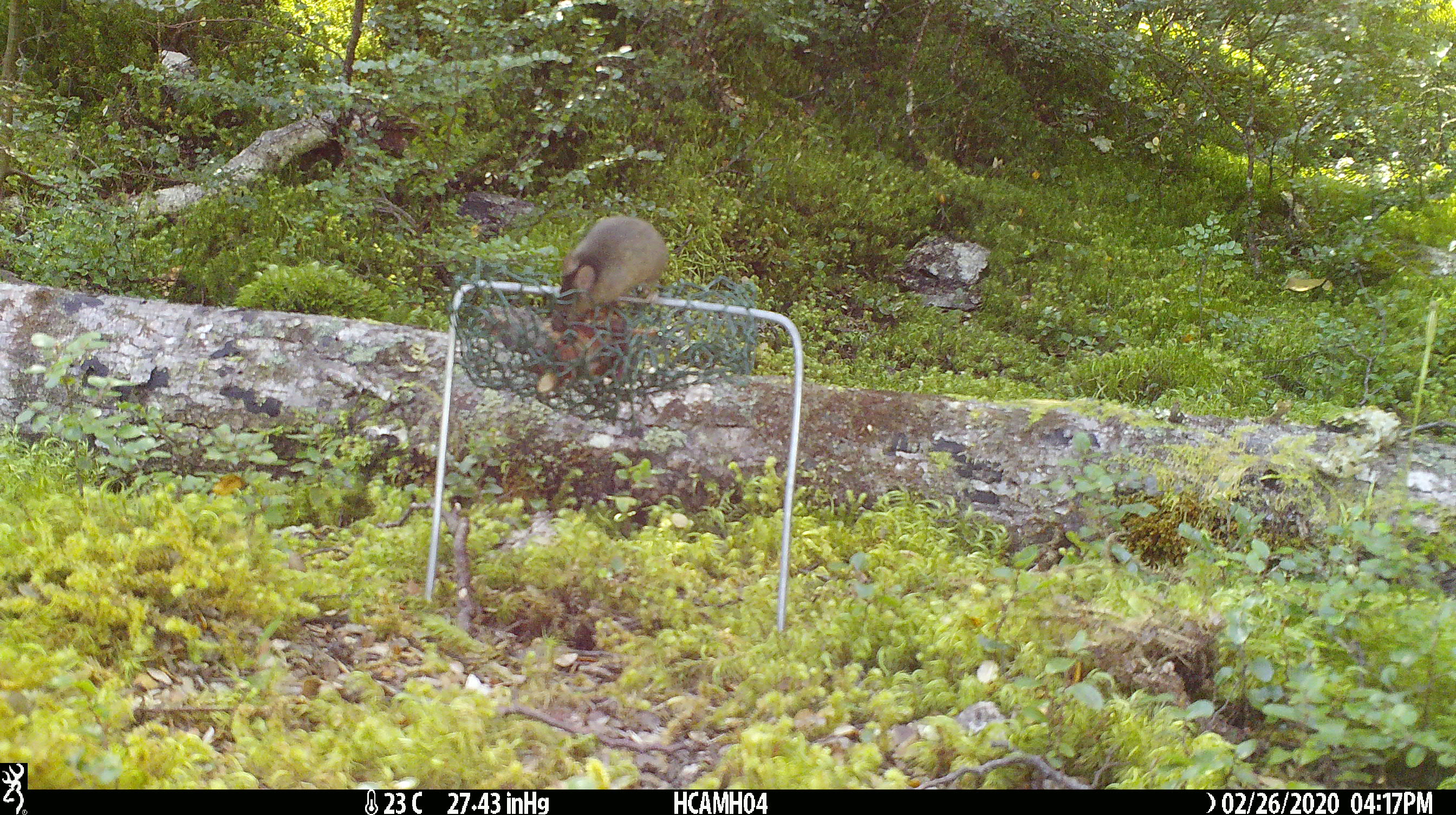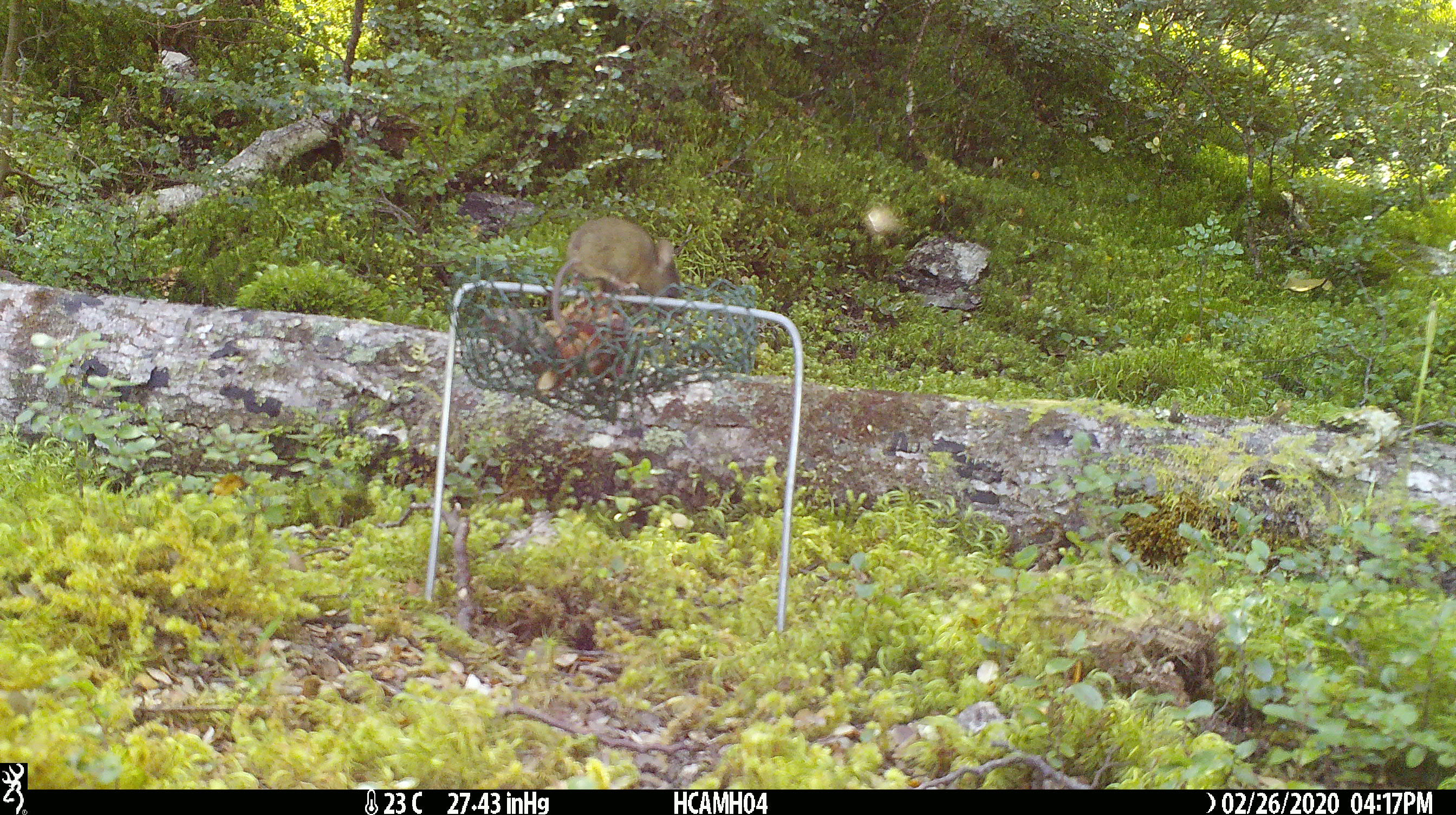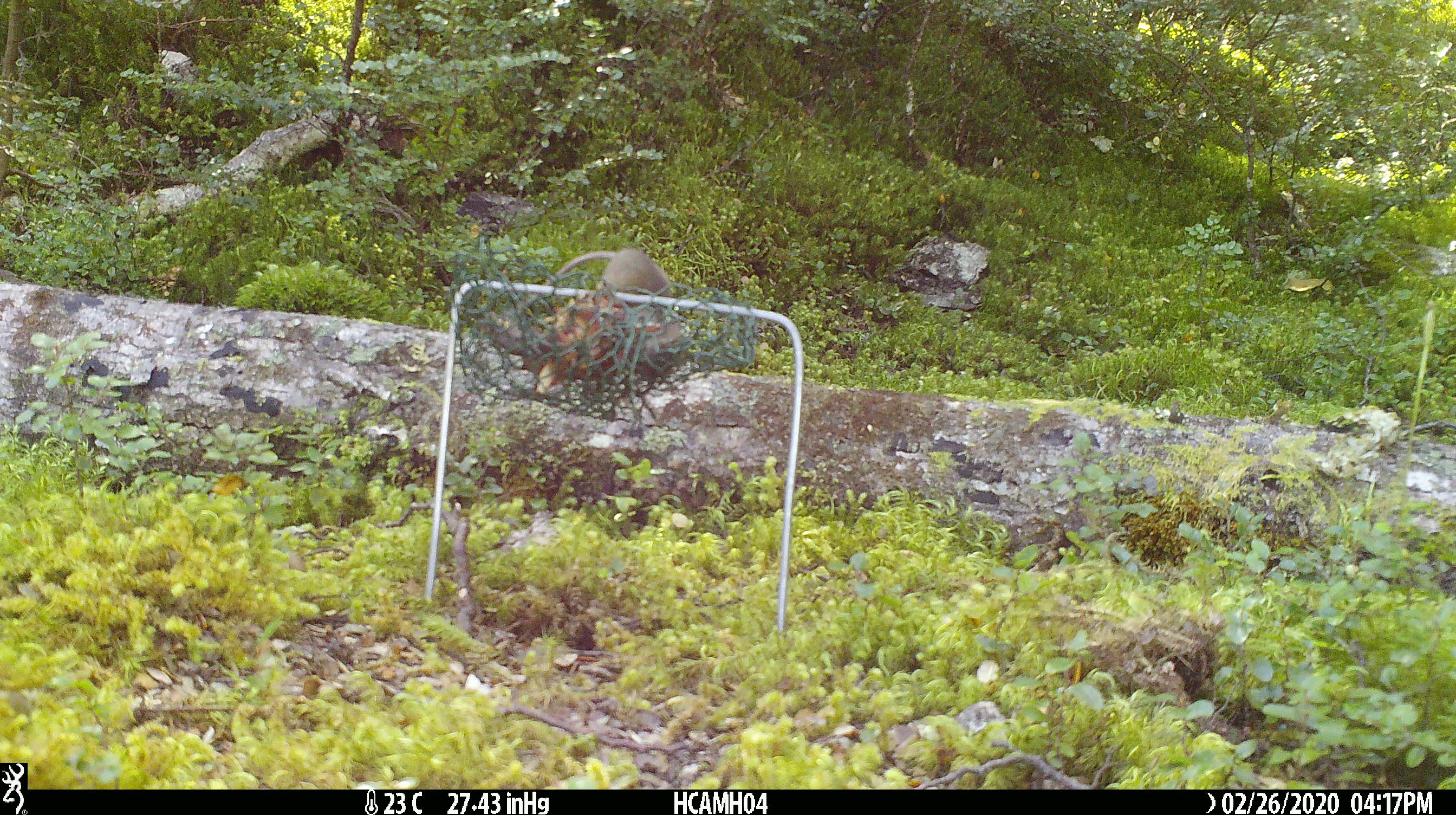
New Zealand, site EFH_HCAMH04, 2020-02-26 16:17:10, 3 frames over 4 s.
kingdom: Animalia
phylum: Chordata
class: Mammalia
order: Rodentia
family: Muridae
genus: Mus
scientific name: Mus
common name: mouse